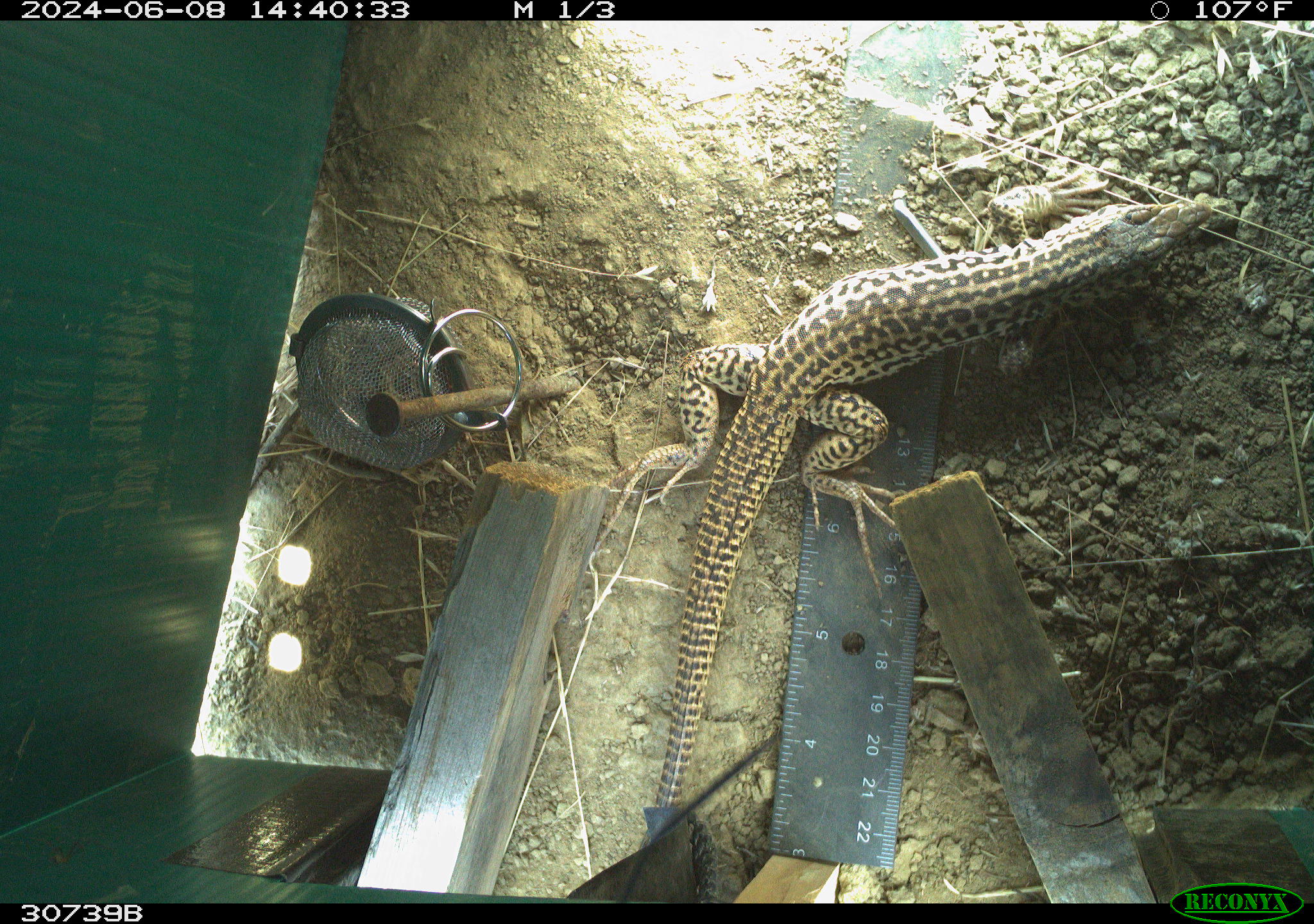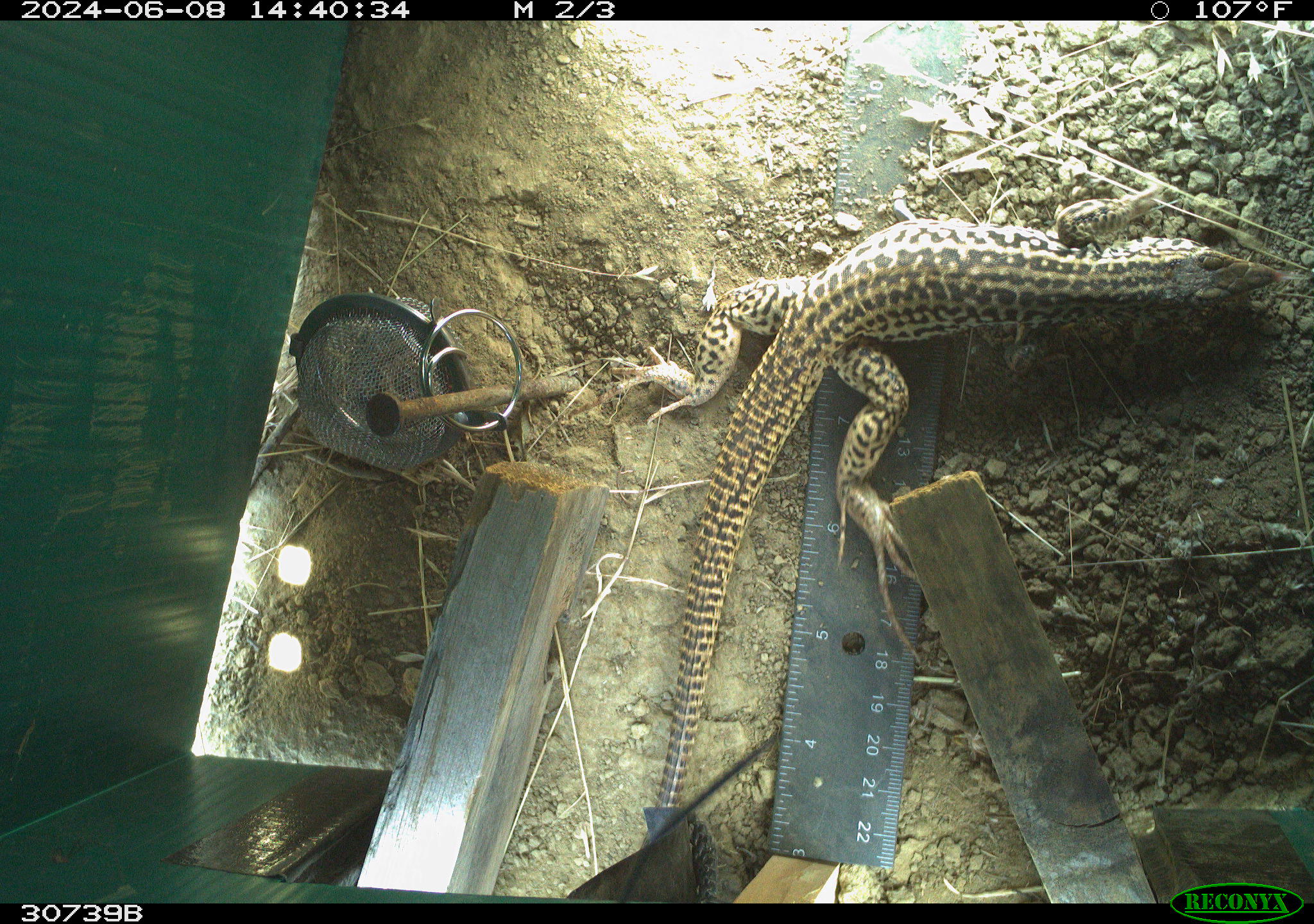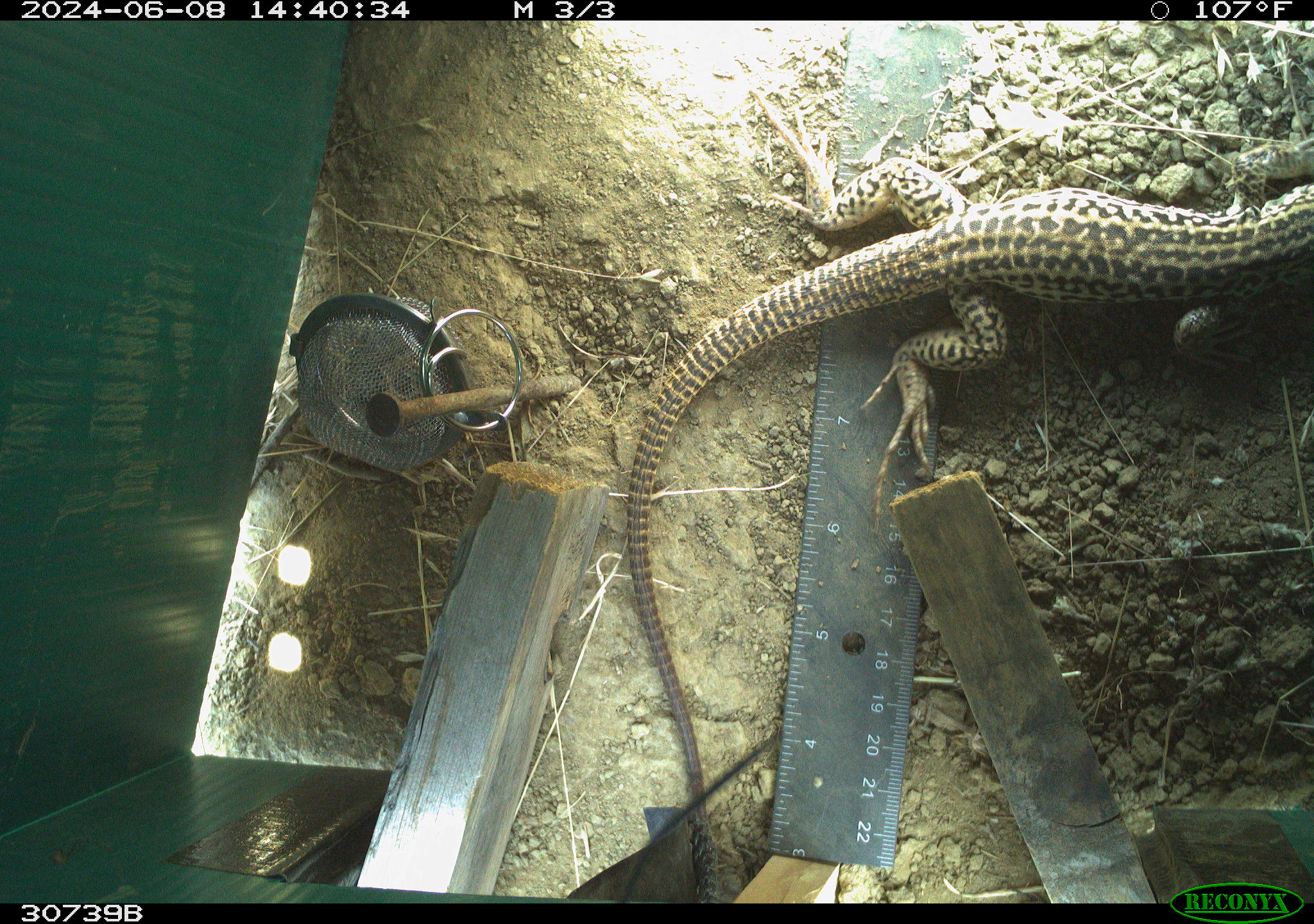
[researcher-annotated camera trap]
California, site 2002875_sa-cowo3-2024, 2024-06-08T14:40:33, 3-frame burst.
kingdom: Animalia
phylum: Chordata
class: Reptilia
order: Squamata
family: Teiidae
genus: Aspidoscelis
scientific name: Aspidoscelis tigris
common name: western whiptail